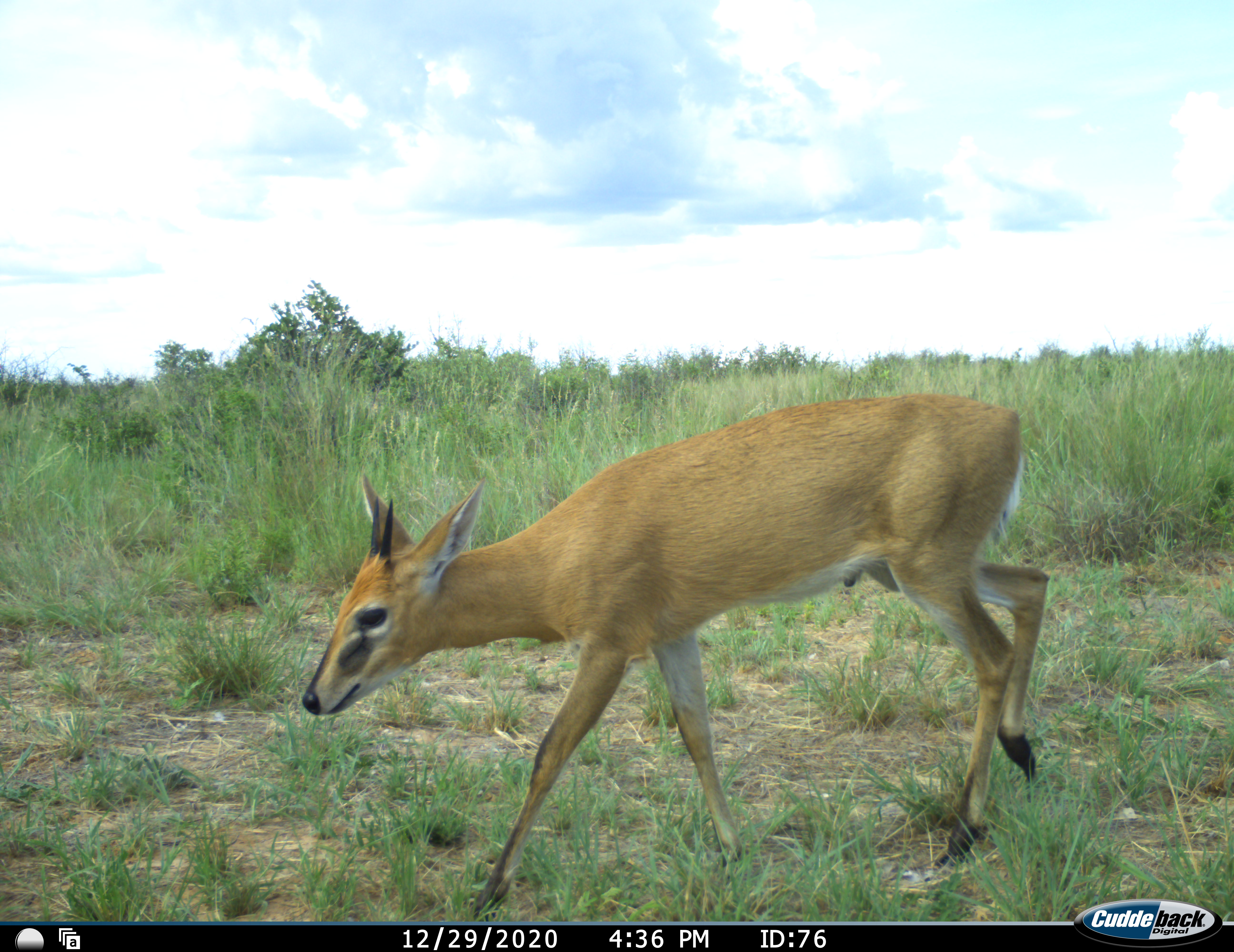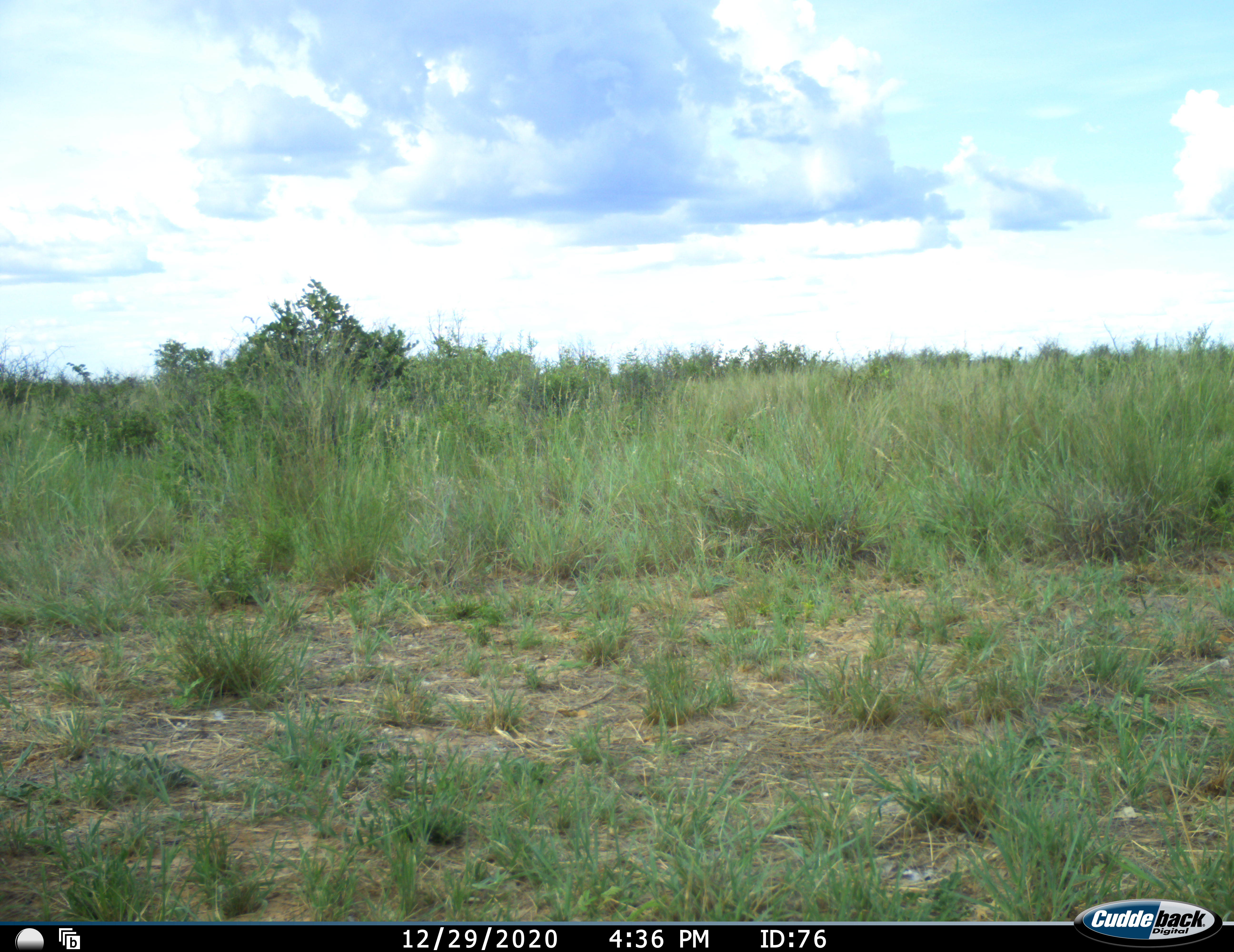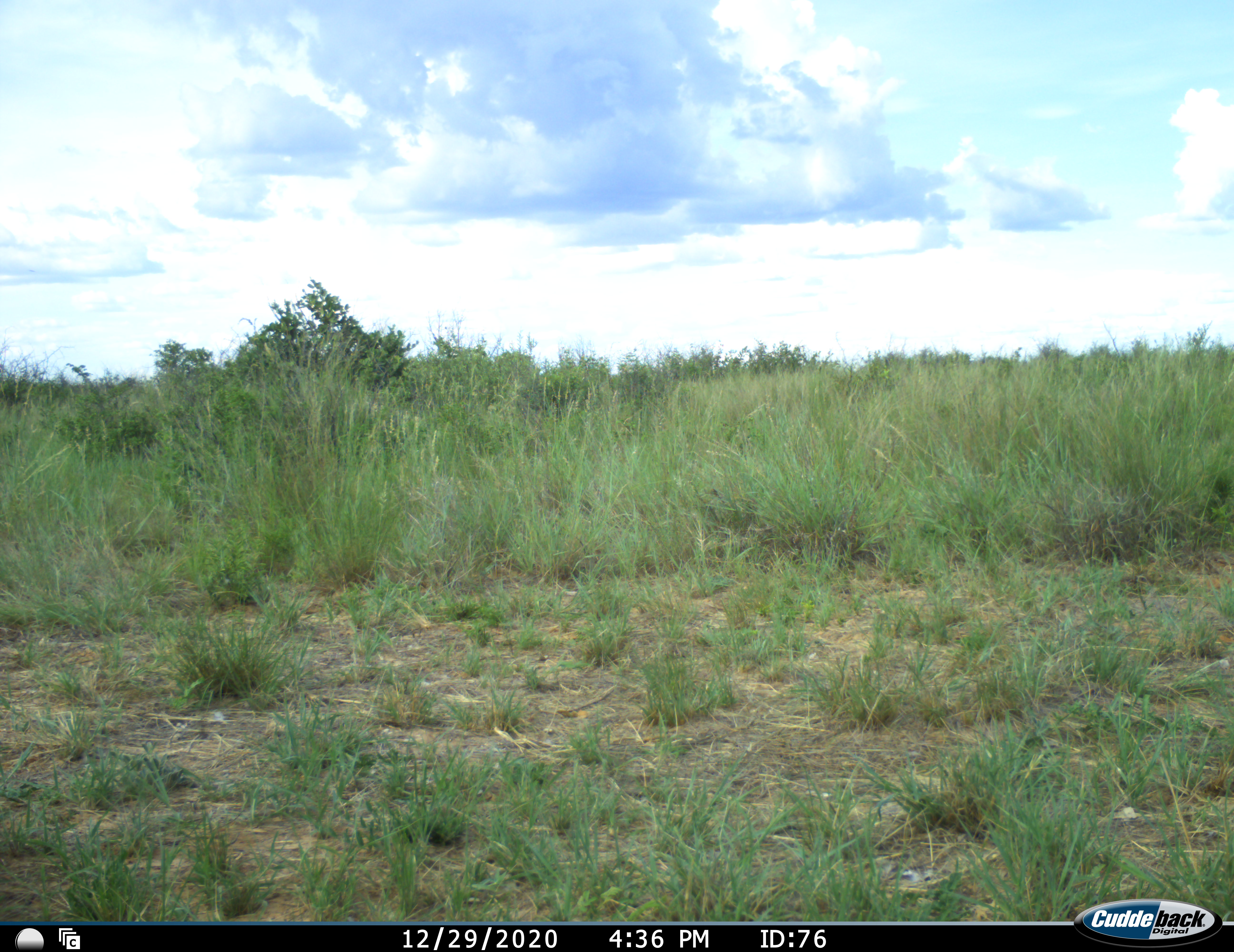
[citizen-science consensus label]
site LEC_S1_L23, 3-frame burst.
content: unidentified animal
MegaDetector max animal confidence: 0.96